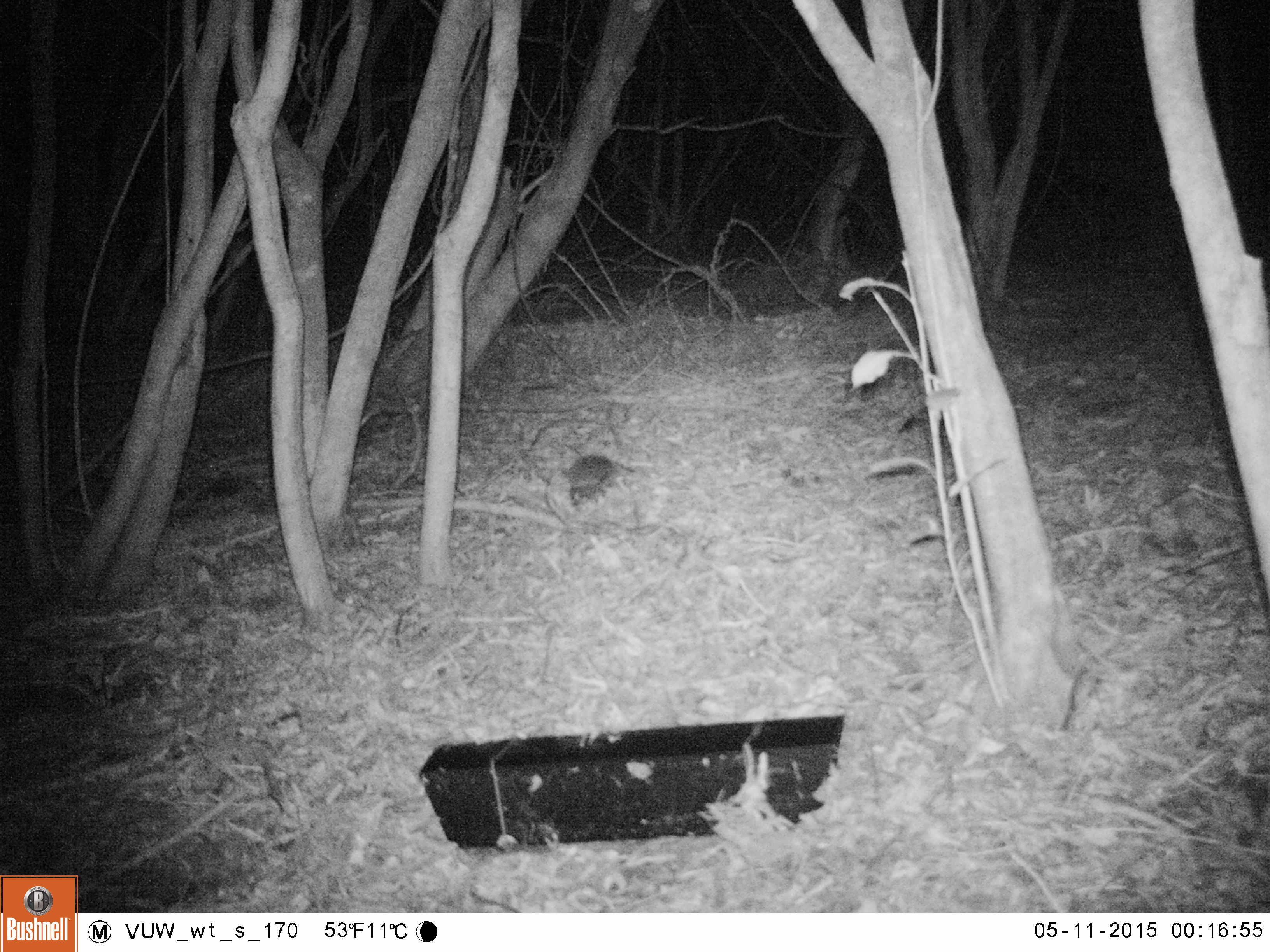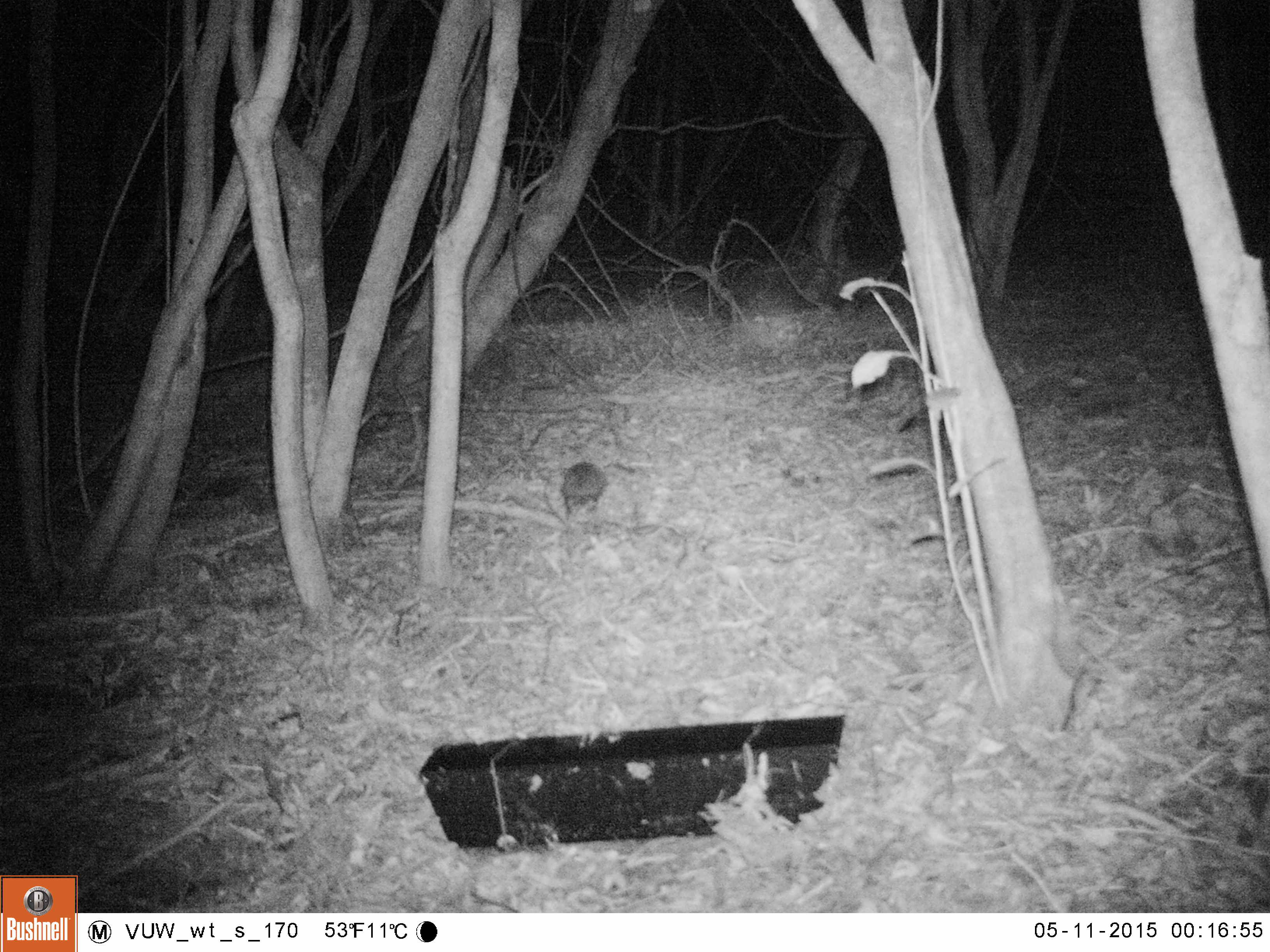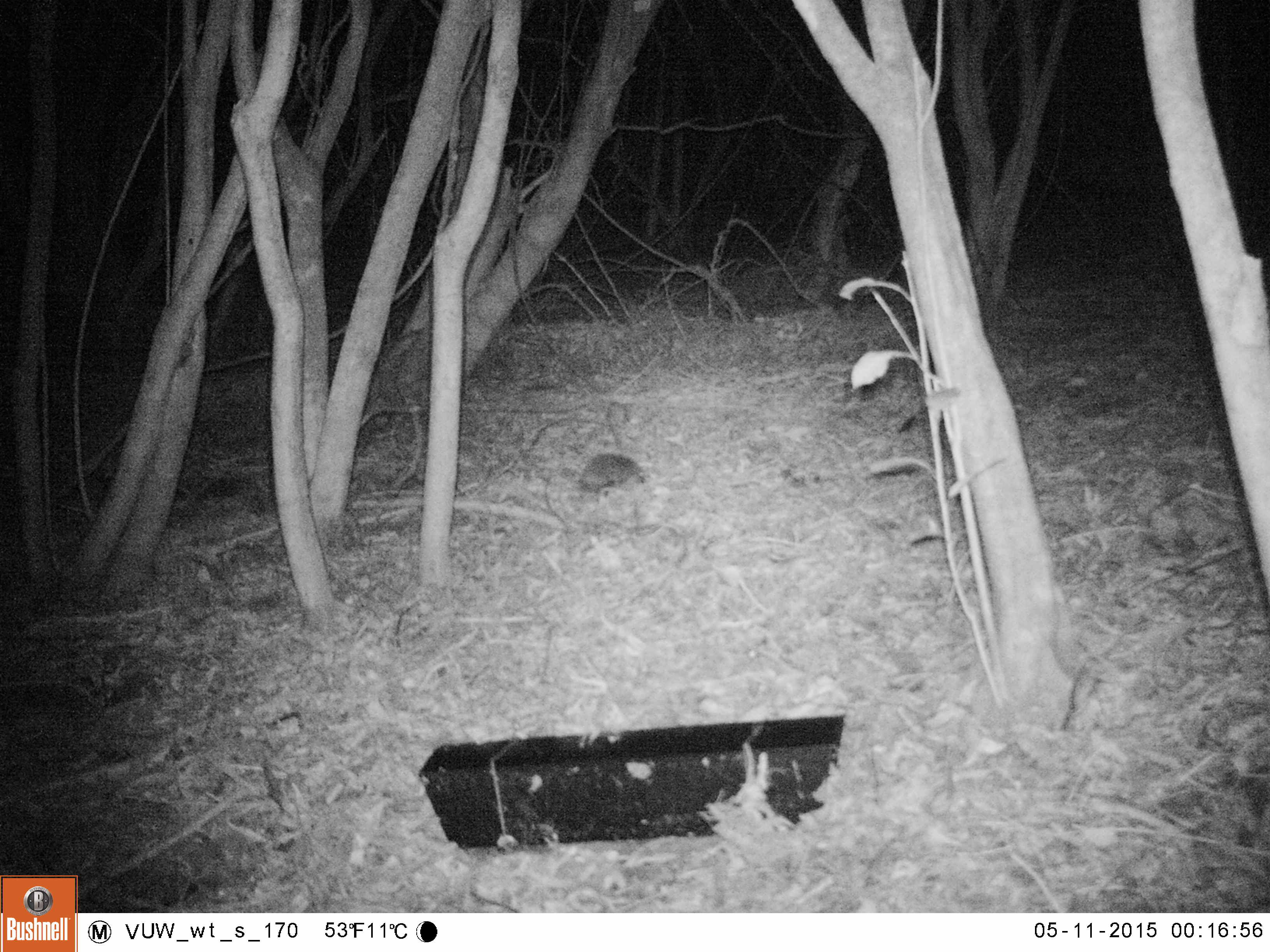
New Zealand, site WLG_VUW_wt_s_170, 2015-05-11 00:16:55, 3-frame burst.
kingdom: Animalia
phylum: Chordata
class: Mammalia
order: Eulipotyphla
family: Erinaceidae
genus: Erinaceus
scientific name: Erinaceus europaeus europaeus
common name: european hedgehog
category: hedgehog